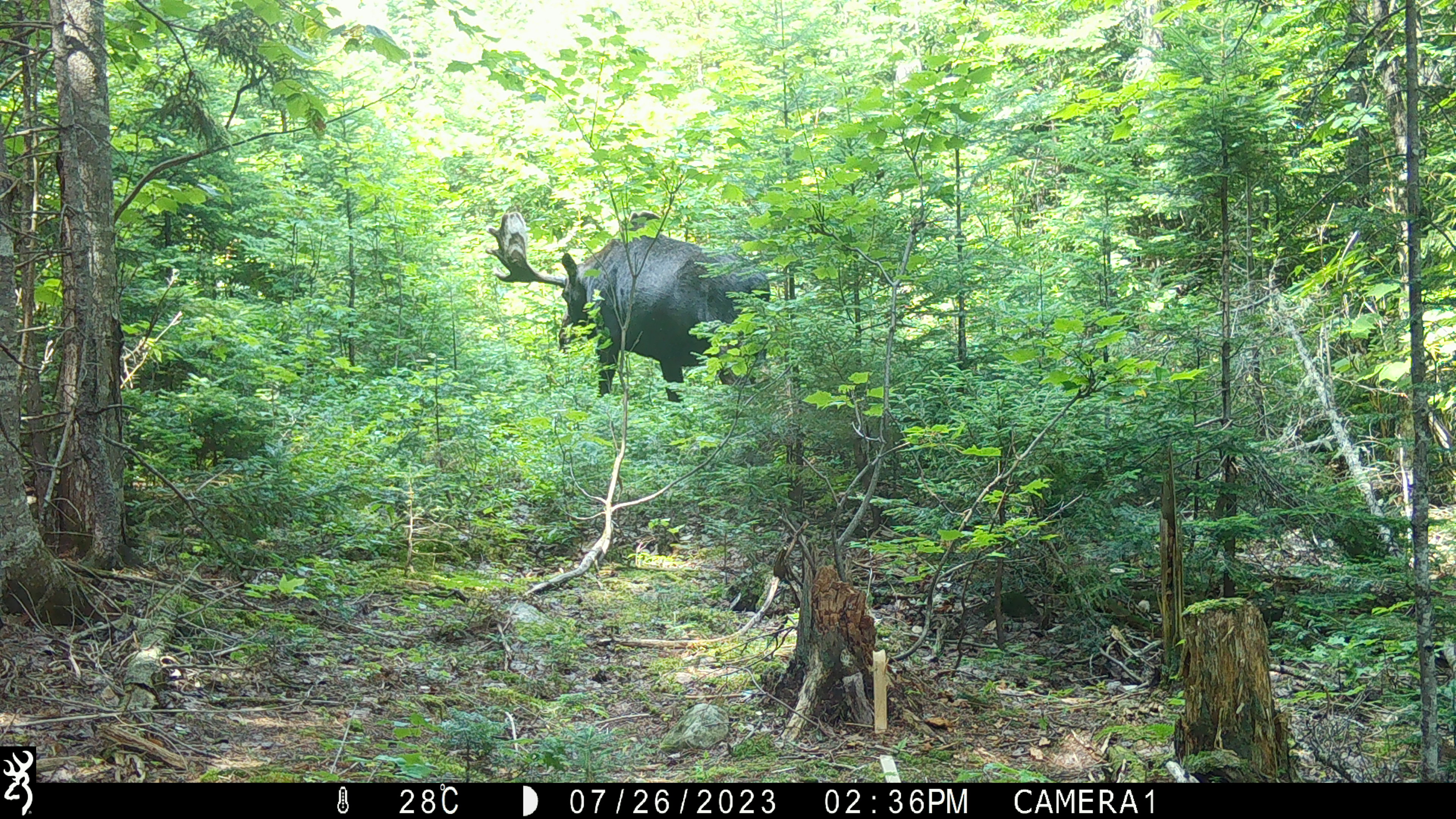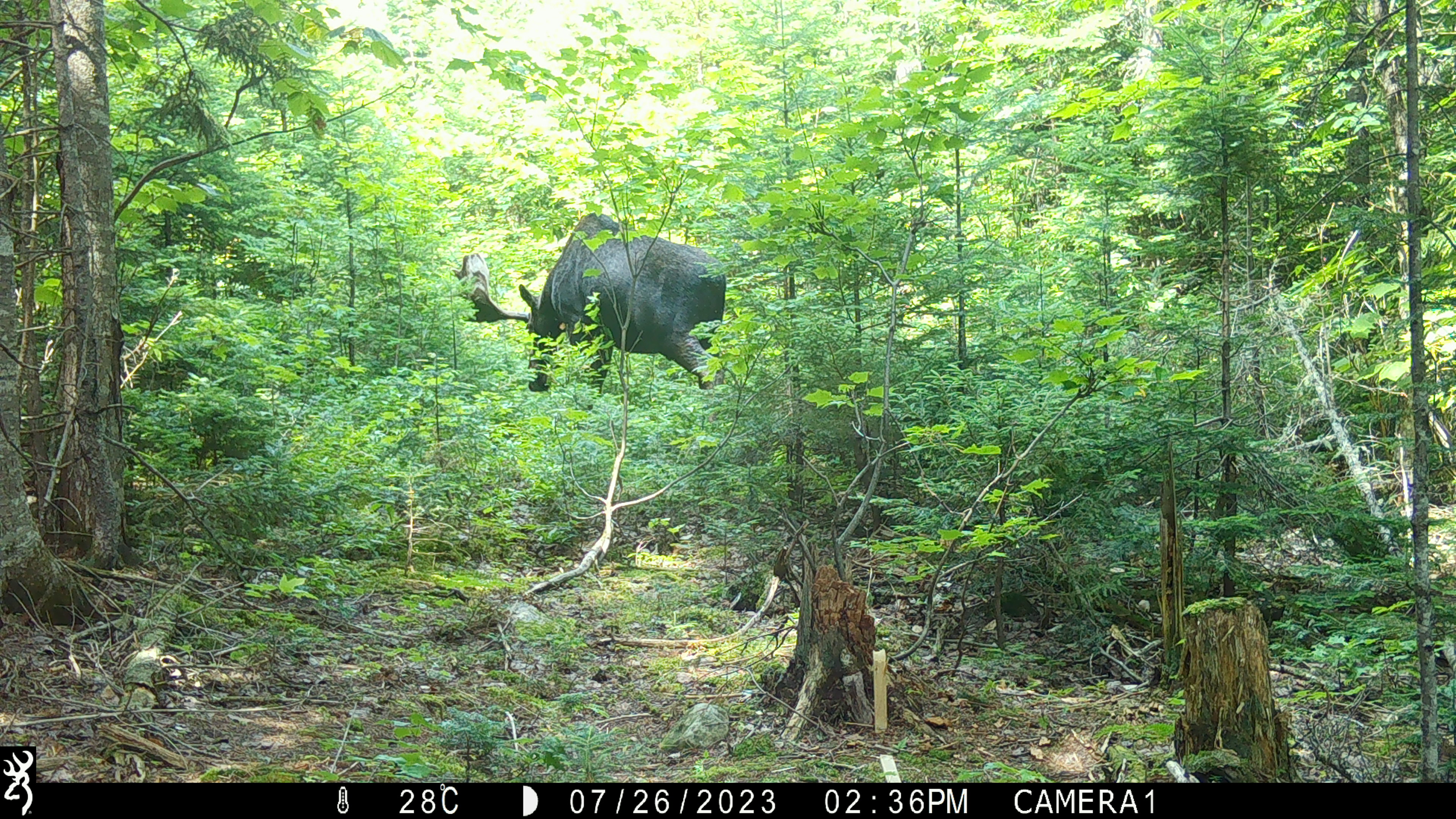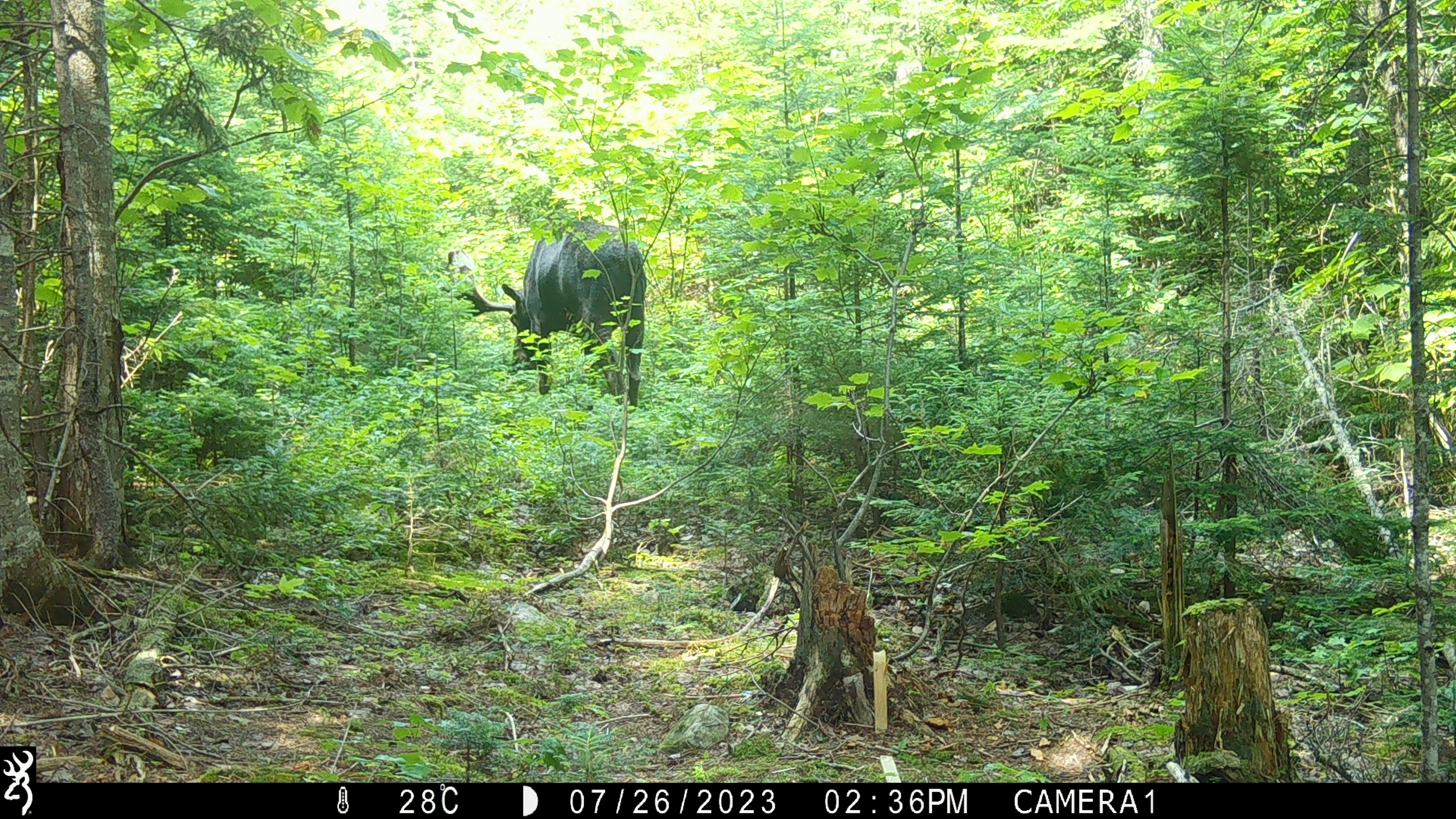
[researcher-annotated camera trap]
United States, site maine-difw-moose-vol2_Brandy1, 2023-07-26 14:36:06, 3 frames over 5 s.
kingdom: Animalia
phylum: Chordata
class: Mammalia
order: Artiodactyla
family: Cervidae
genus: Alces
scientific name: Alces alces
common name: moose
Moose (Alces alces).